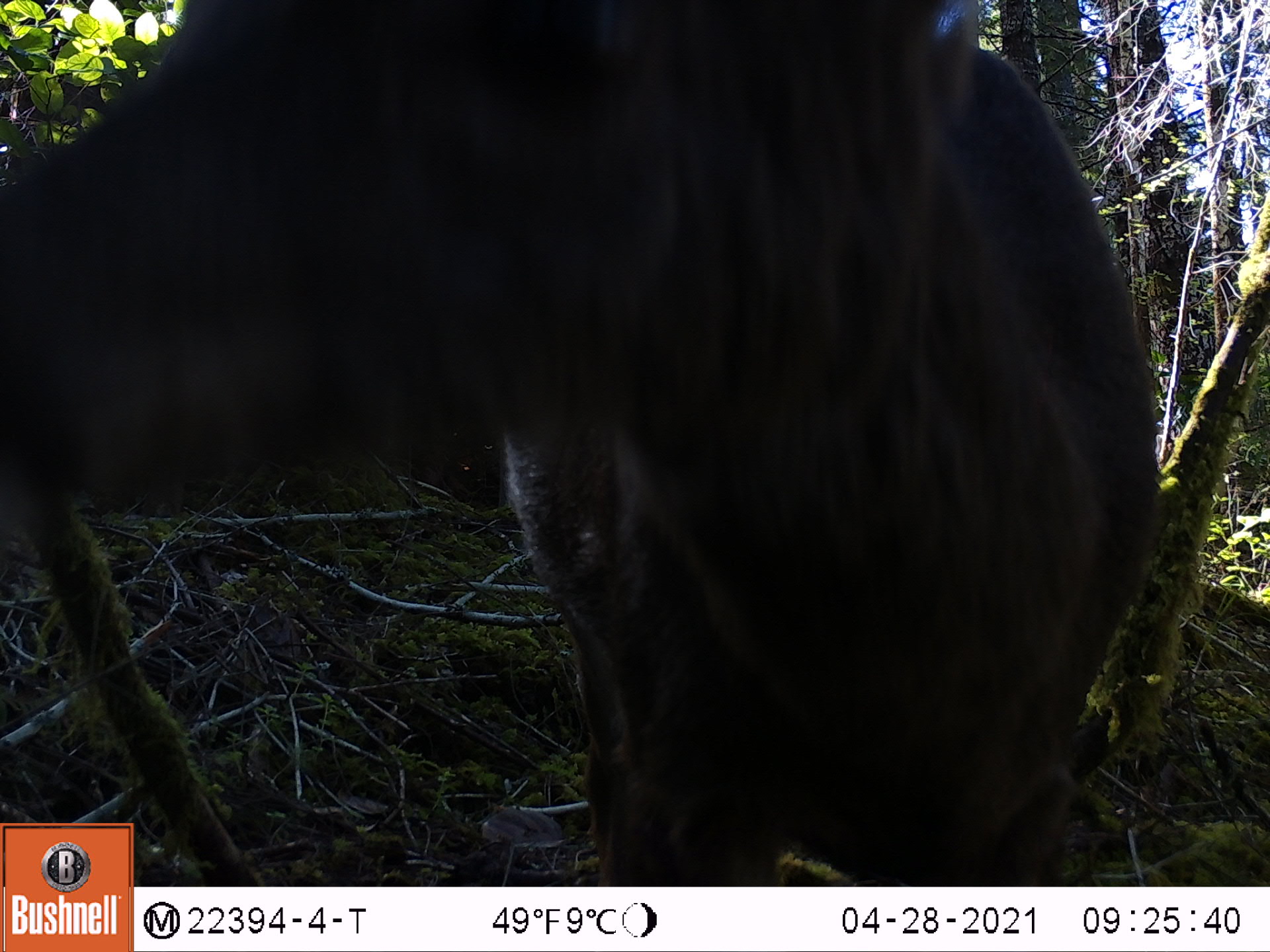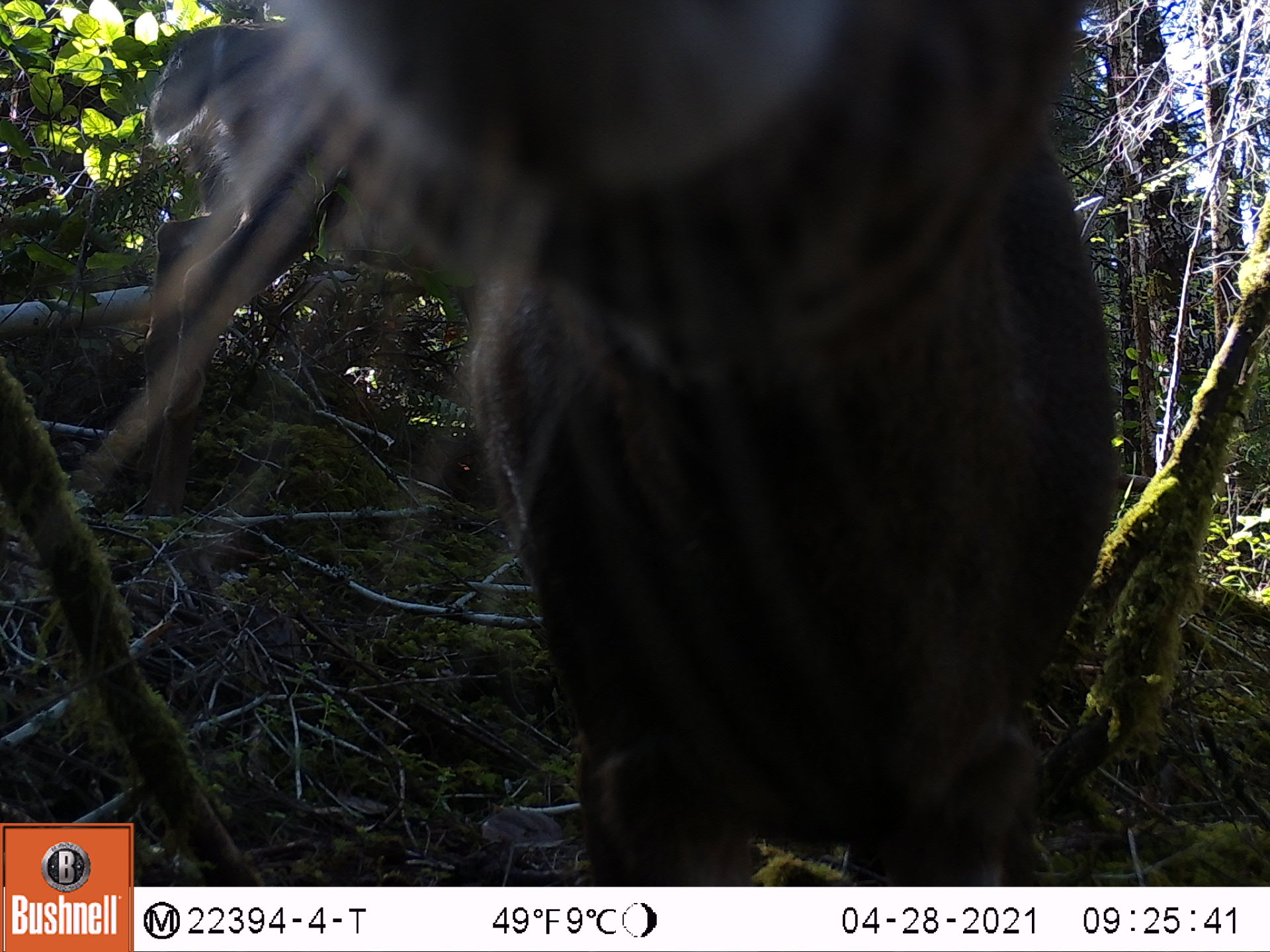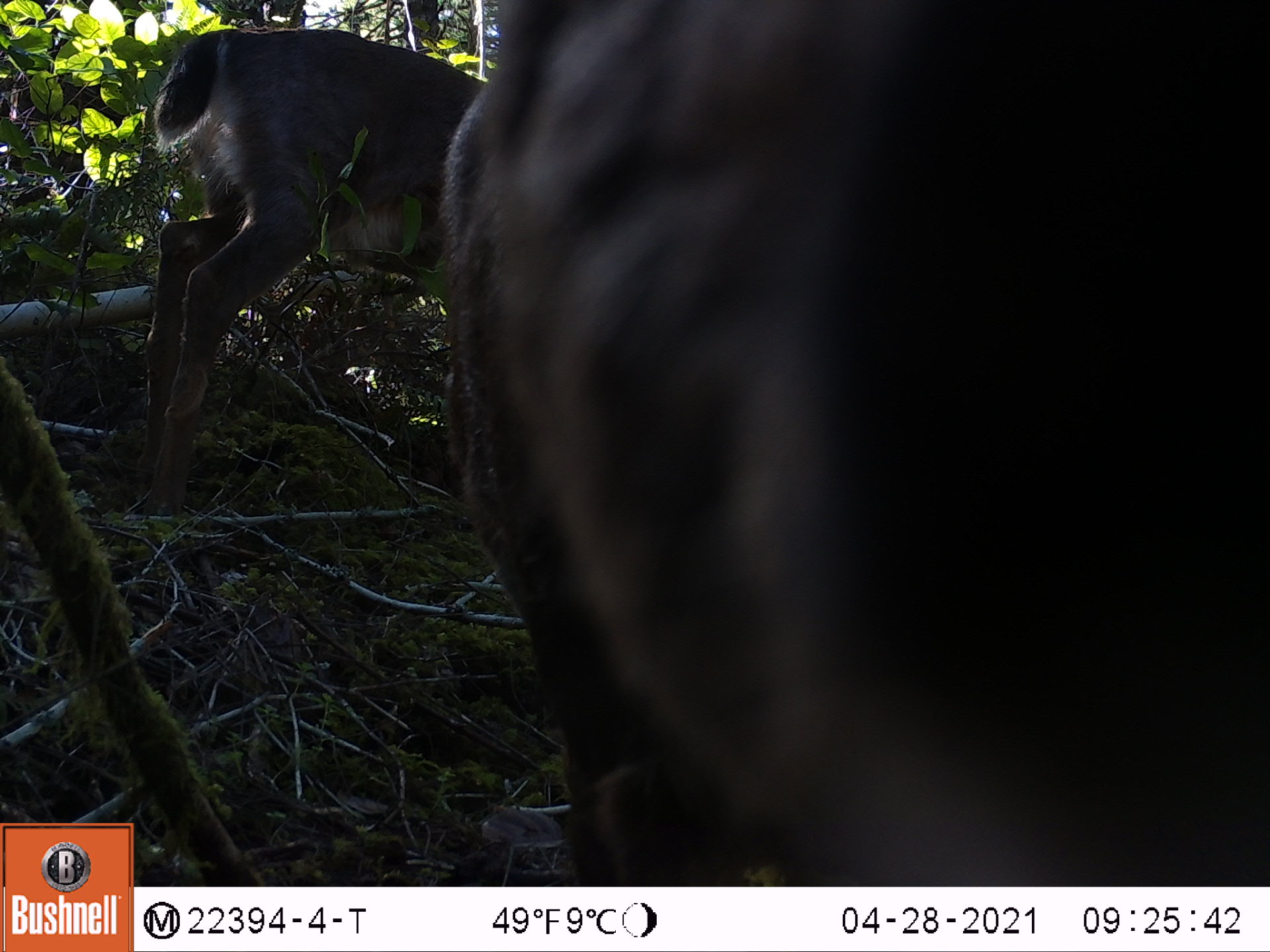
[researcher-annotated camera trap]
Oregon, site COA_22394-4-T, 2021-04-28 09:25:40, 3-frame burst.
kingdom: Animalia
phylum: Chordata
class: Mammalia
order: Artiodactyla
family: Cervidae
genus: Odocoileus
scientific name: Odocoileus hemionus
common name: black-tailed deer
Black-tailed deer (Odocoileus hemionus).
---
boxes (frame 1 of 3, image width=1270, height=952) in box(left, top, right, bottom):
black-tailed deer: box(0, 0, 1173, 819)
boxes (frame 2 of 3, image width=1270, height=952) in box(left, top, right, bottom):
black-tailed deer: box(137, 0, 1143, 885)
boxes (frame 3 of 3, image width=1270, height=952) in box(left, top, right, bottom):
black-tailed deer: box(414, 0, 1269, 883); box(102, 19, 494, 569)